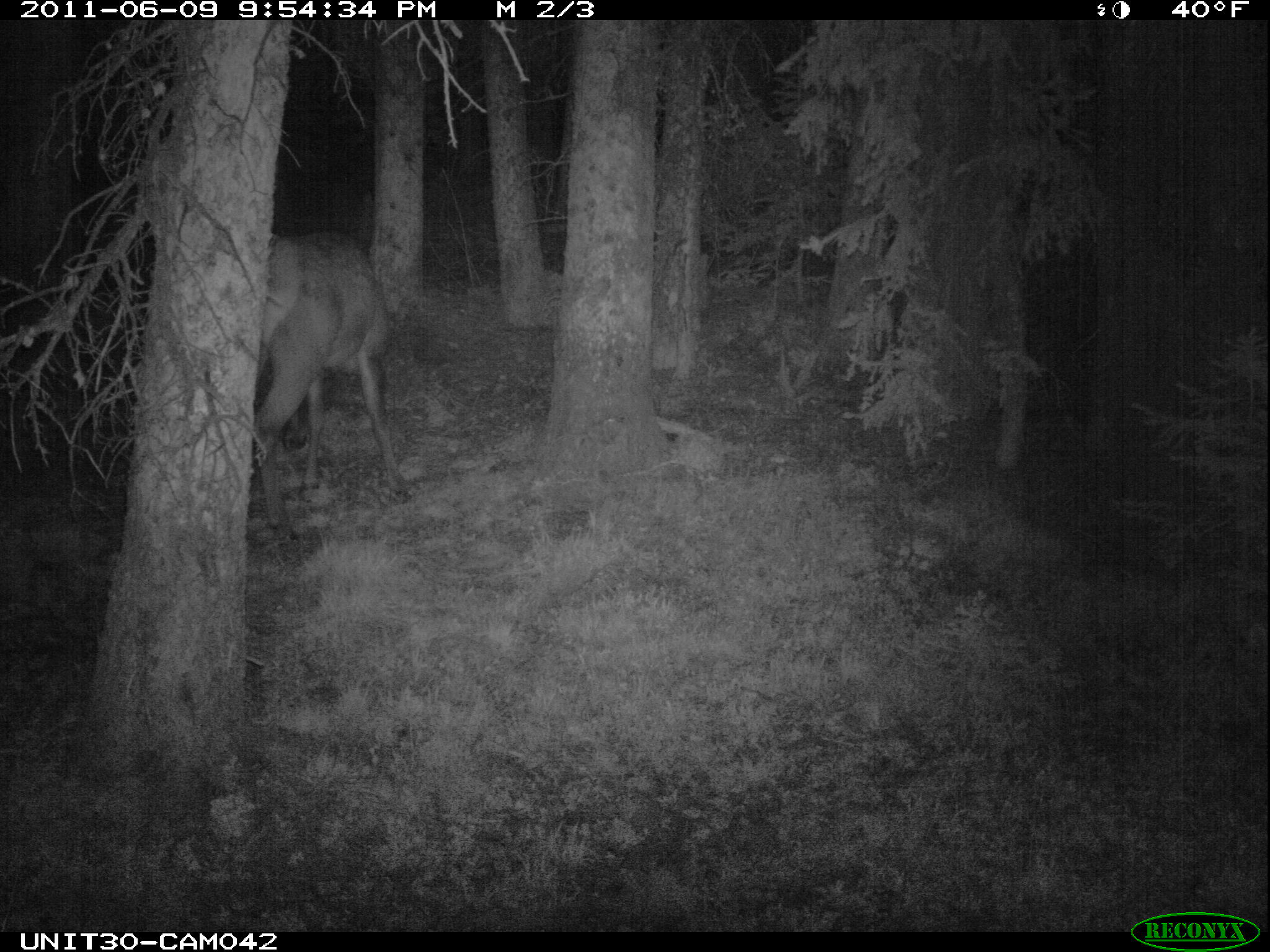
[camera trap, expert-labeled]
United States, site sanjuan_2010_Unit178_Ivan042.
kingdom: Animalia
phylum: Chordata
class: Mammalia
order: Artiodactyla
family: Cervidae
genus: Cervus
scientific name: Cervus elaphus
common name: red deer